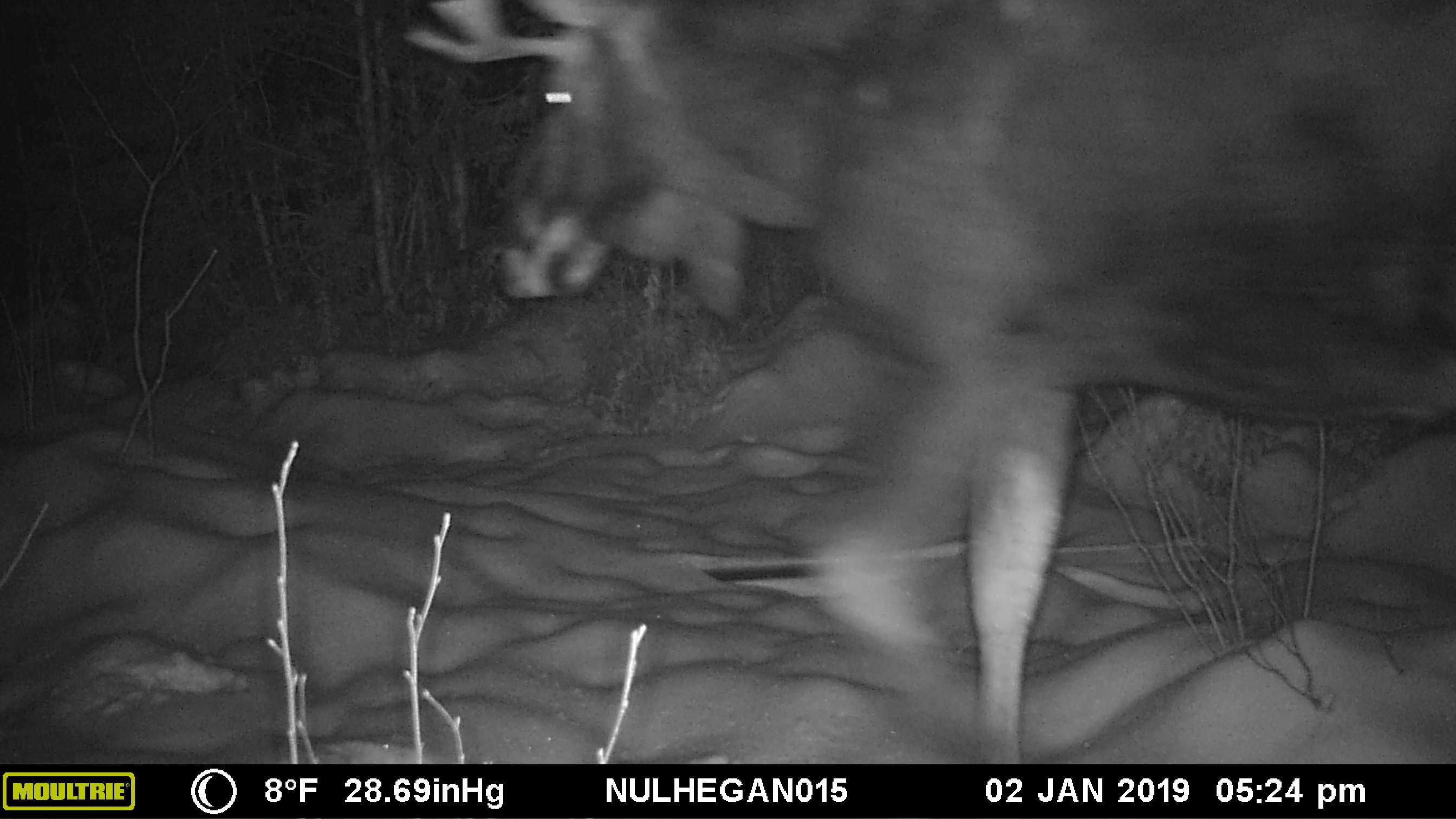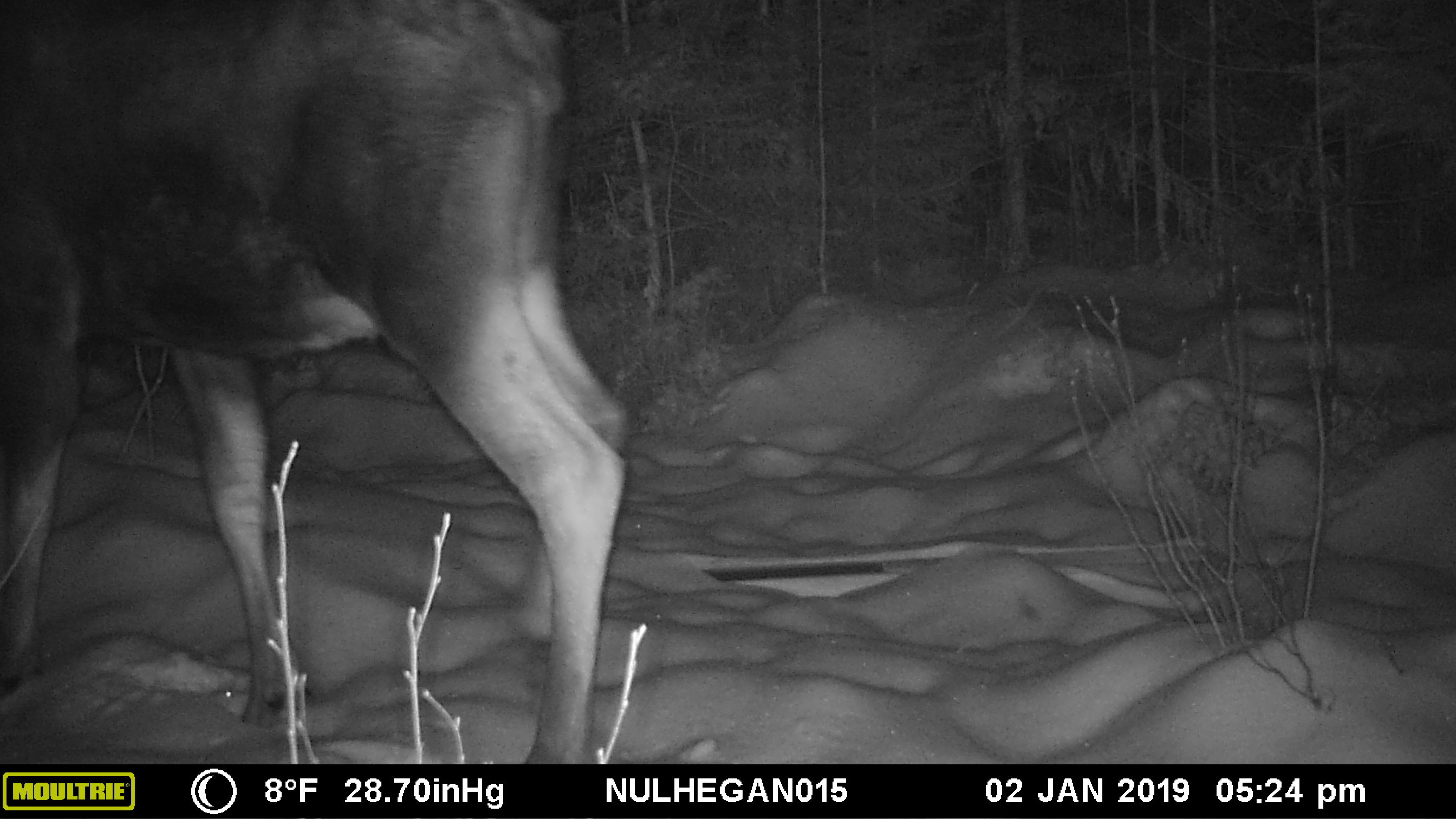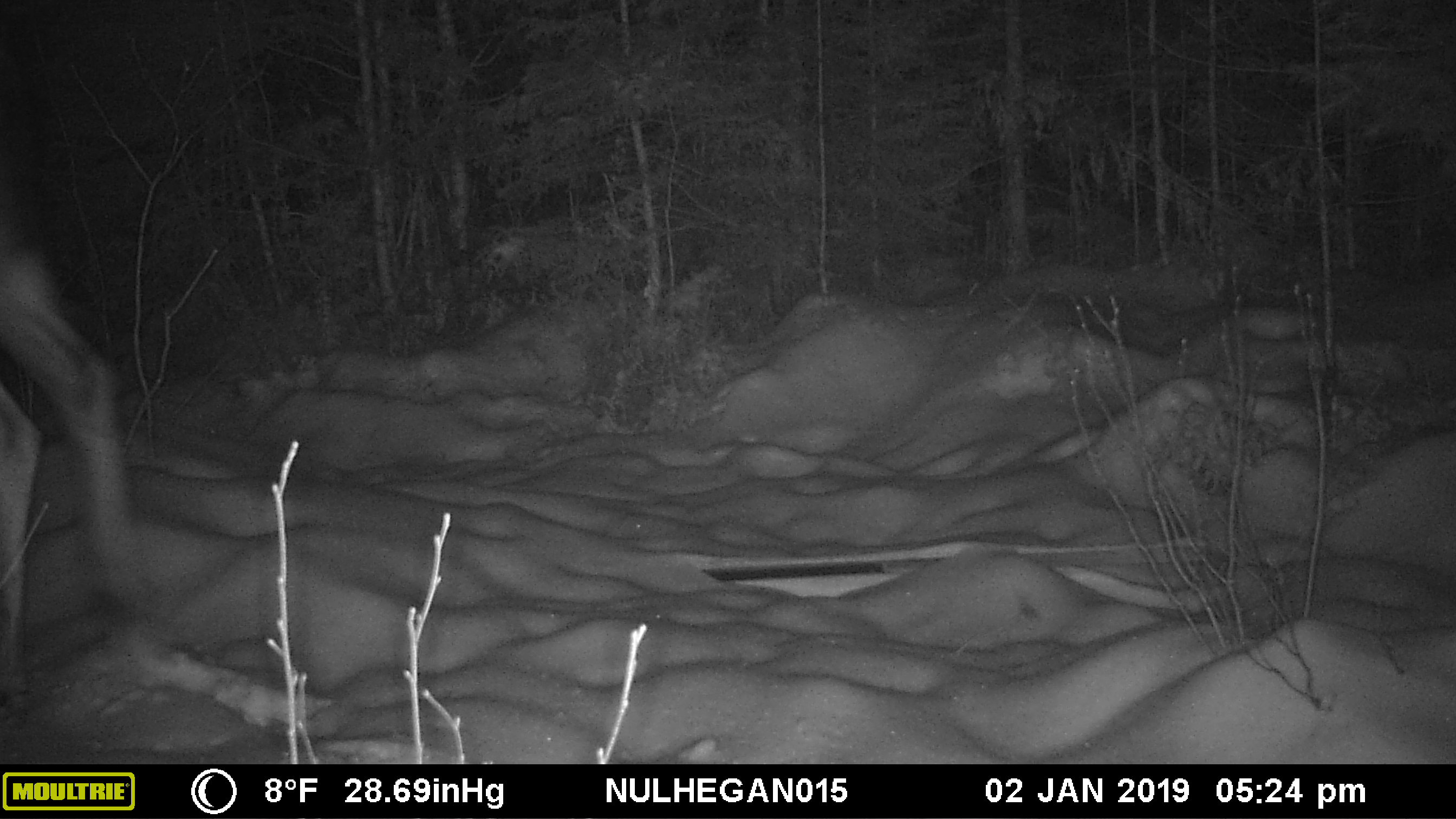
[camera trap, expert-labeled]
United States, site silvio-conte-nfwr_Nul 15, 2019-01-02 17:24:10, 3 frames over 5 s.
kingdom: Animalia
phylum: Chordata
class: Mammalia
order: Artiodactyla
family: Cervidae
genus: Alces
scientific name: Alces alces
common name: moose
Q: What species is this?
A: Moose (Alces alces).